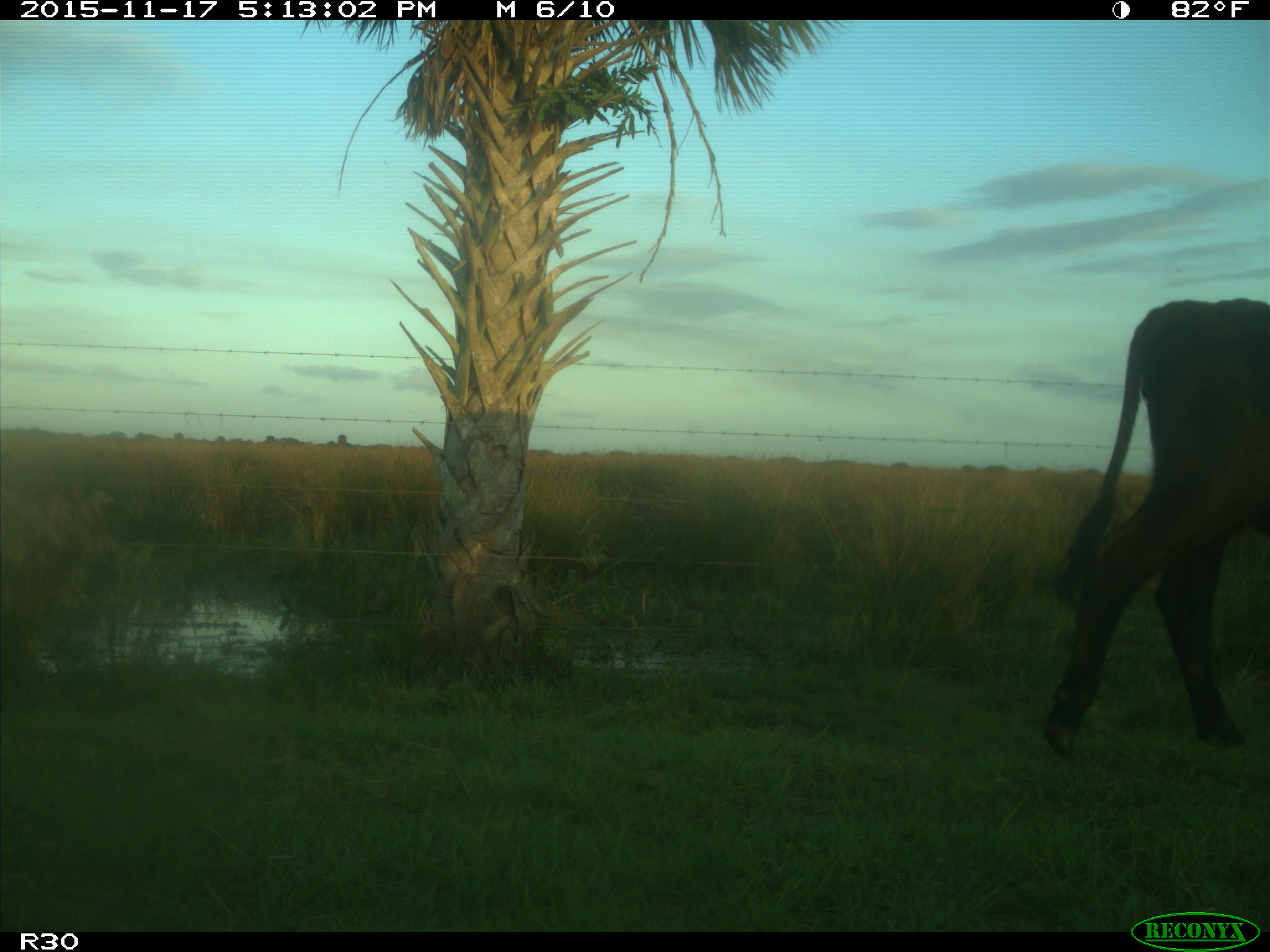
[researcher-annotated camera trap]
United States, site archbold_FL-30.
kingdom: Animalia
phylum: Chordata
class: Mammalia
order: Artiodactyla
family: Bovidae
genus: Bos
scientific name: Bos taurus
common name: domestic cow